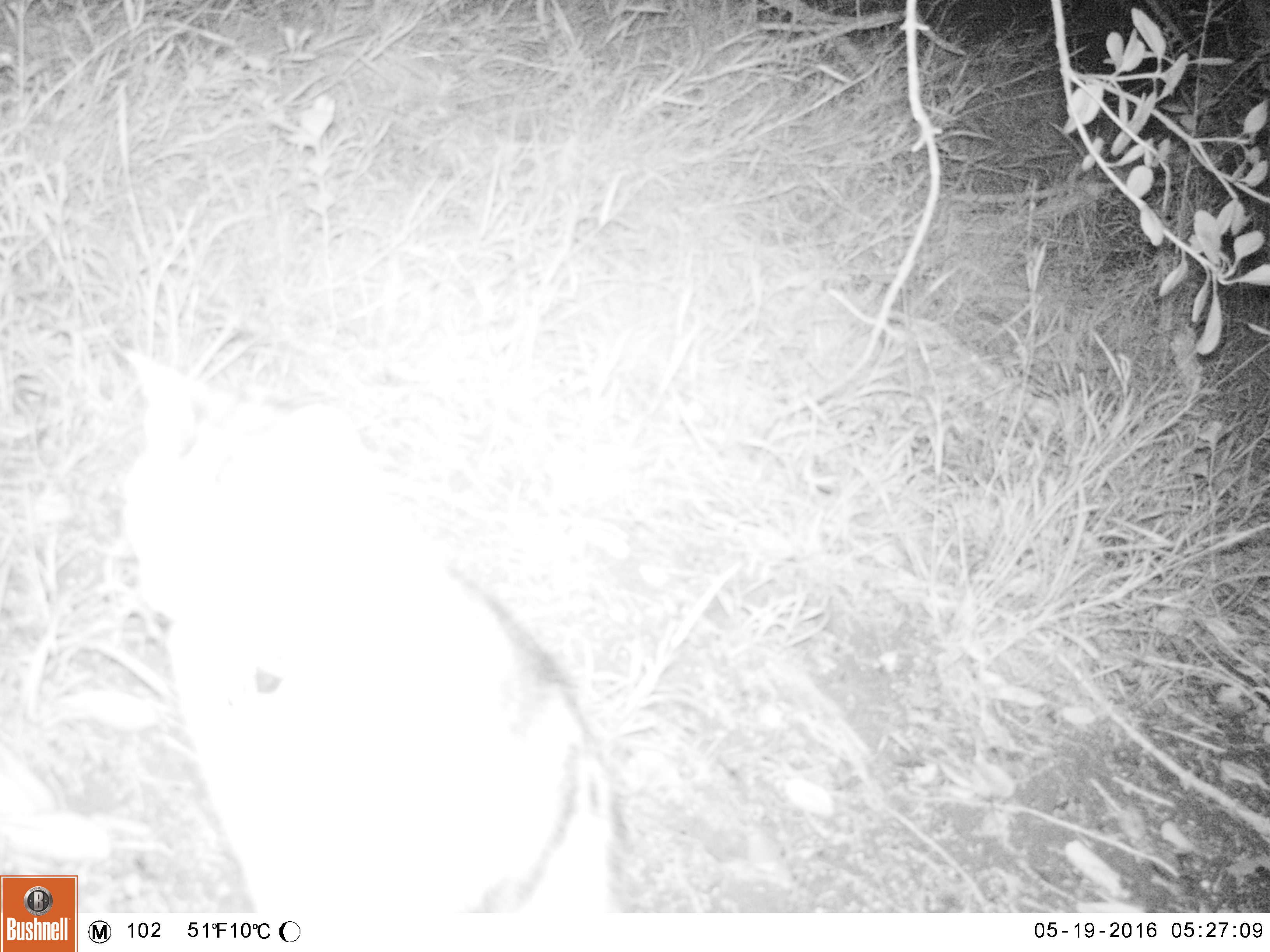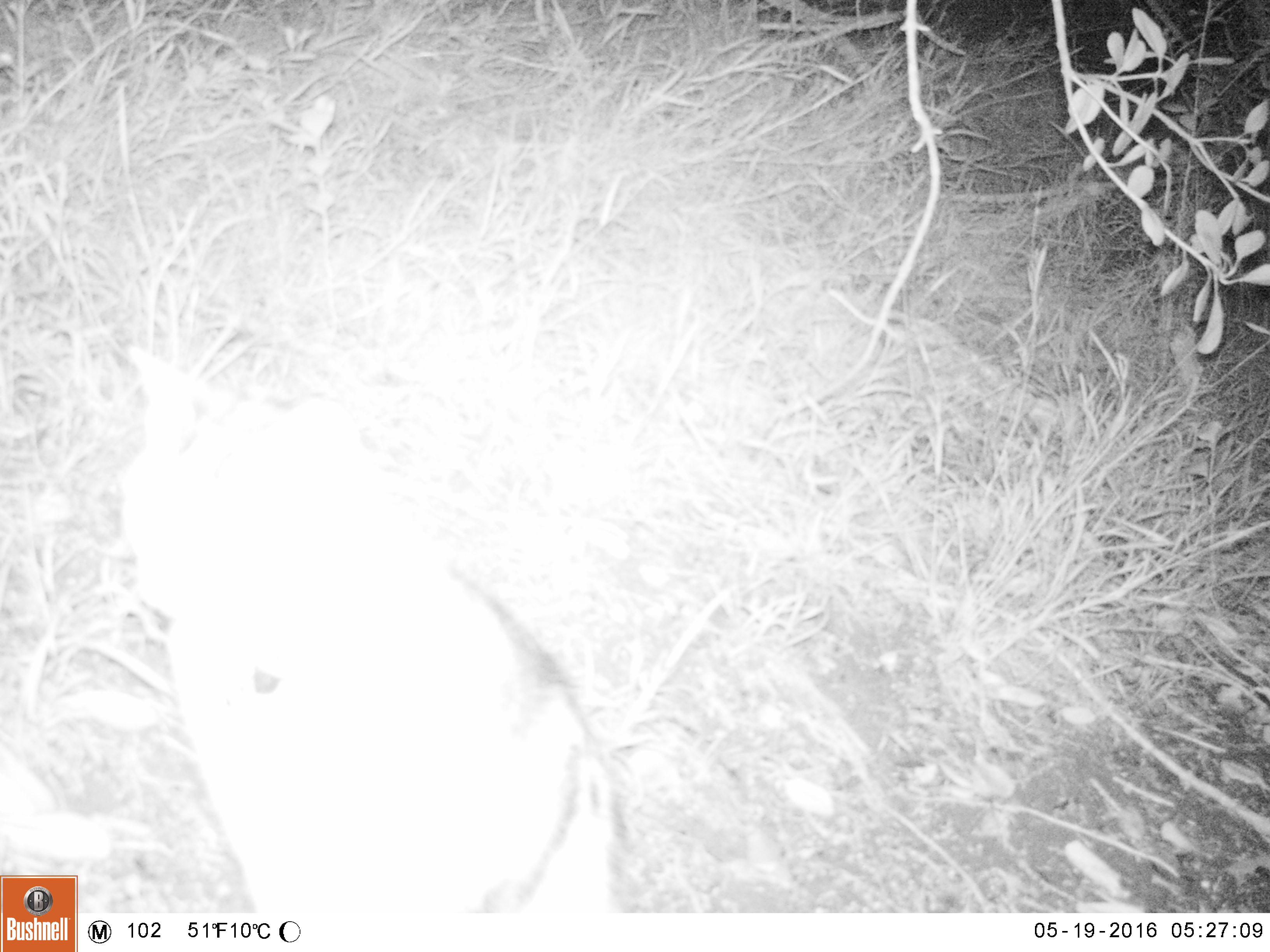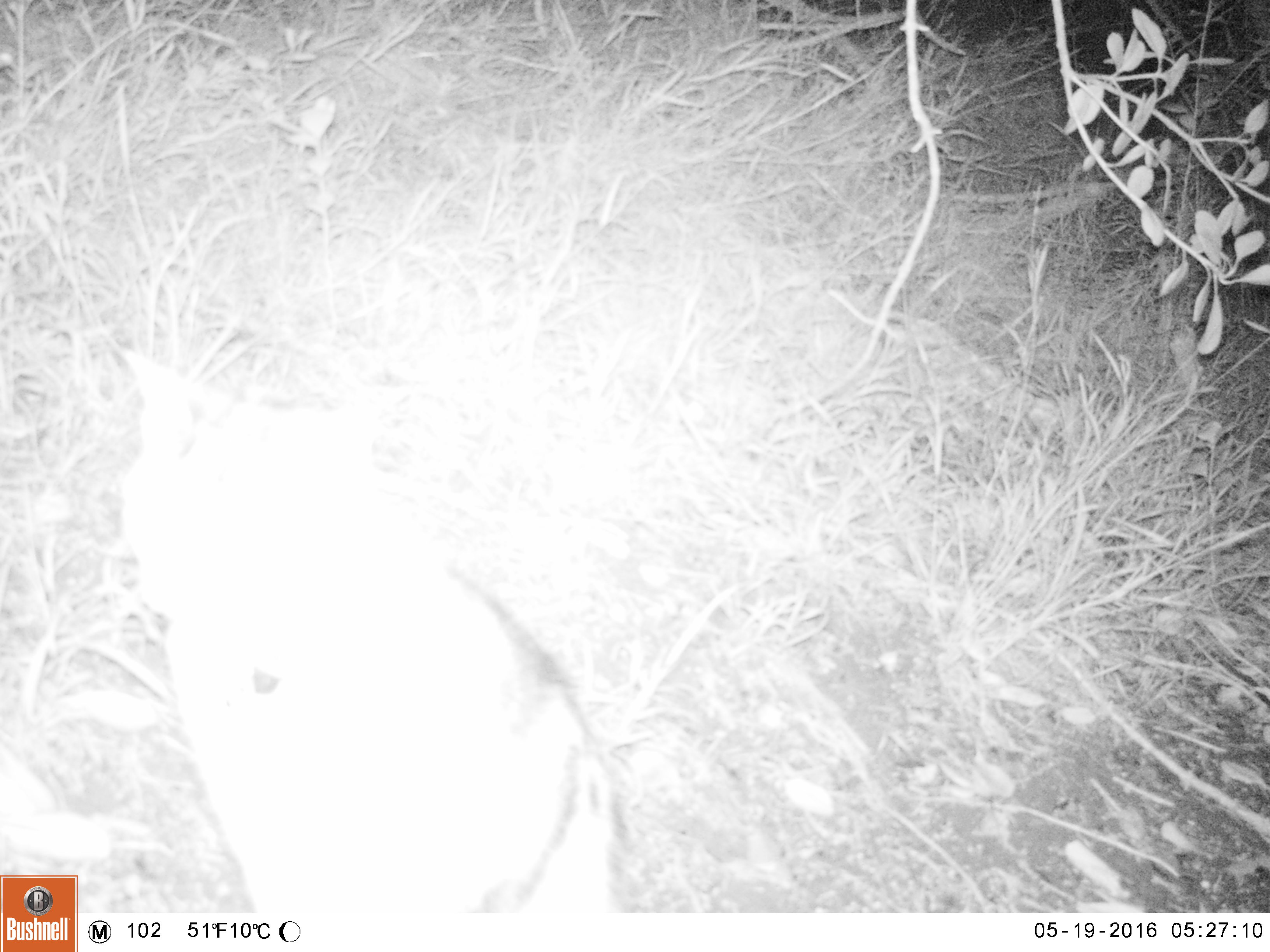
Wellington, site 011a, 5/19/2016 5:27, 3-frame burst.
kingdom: Animalia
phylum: Chordata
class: Mammalia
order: Carnivora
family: Felidae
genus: Felis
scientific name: Felis catus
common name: cat